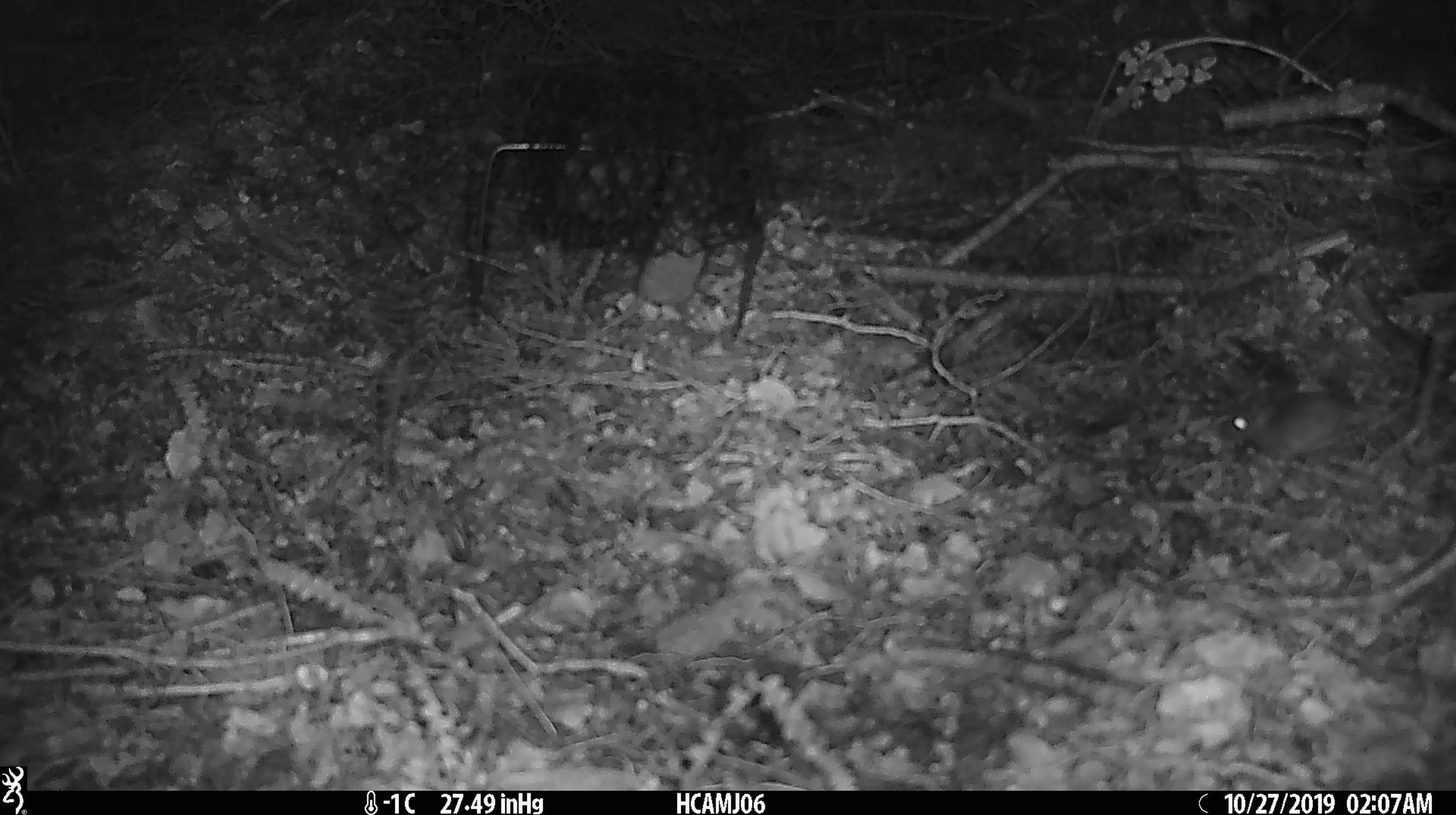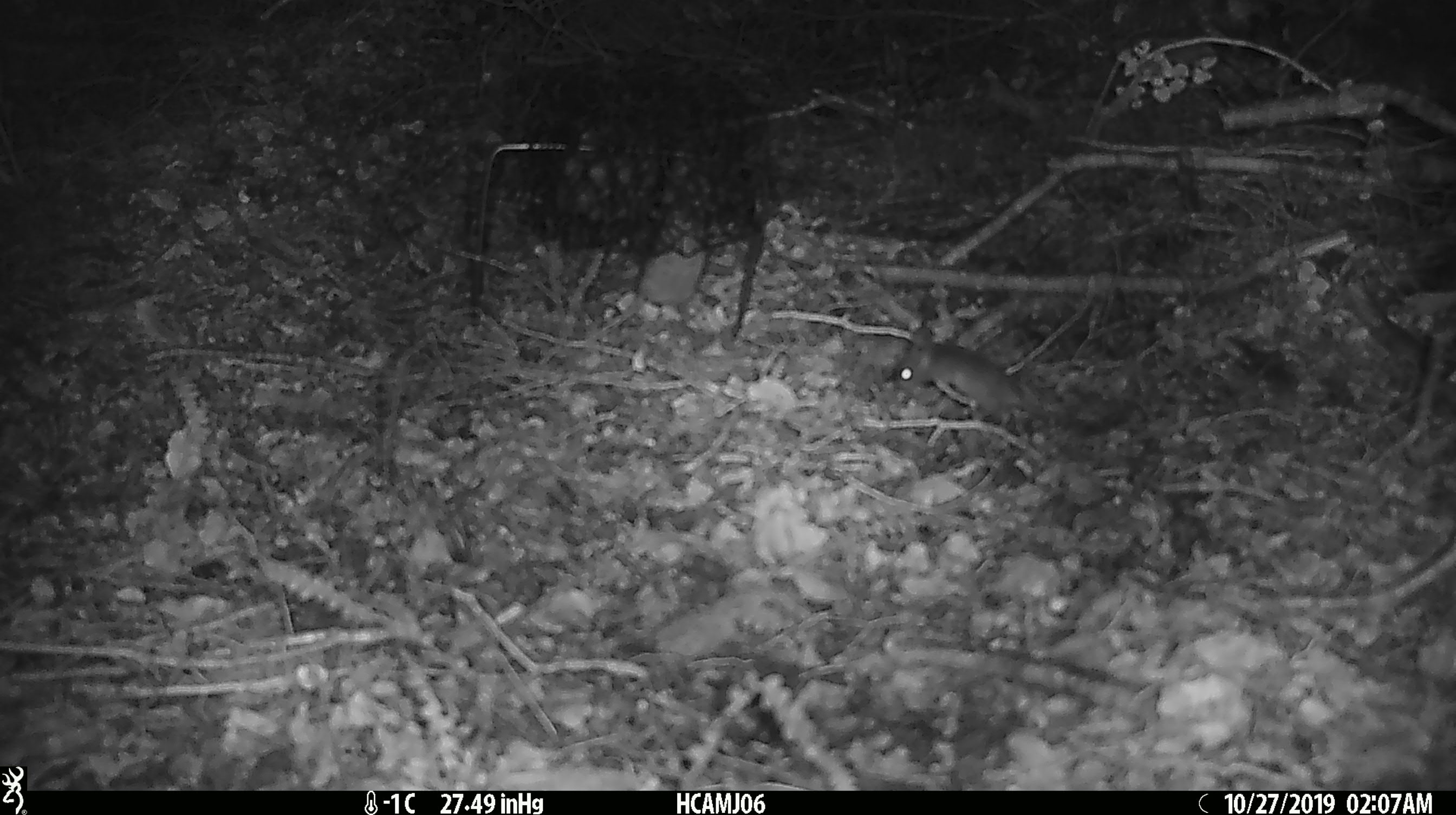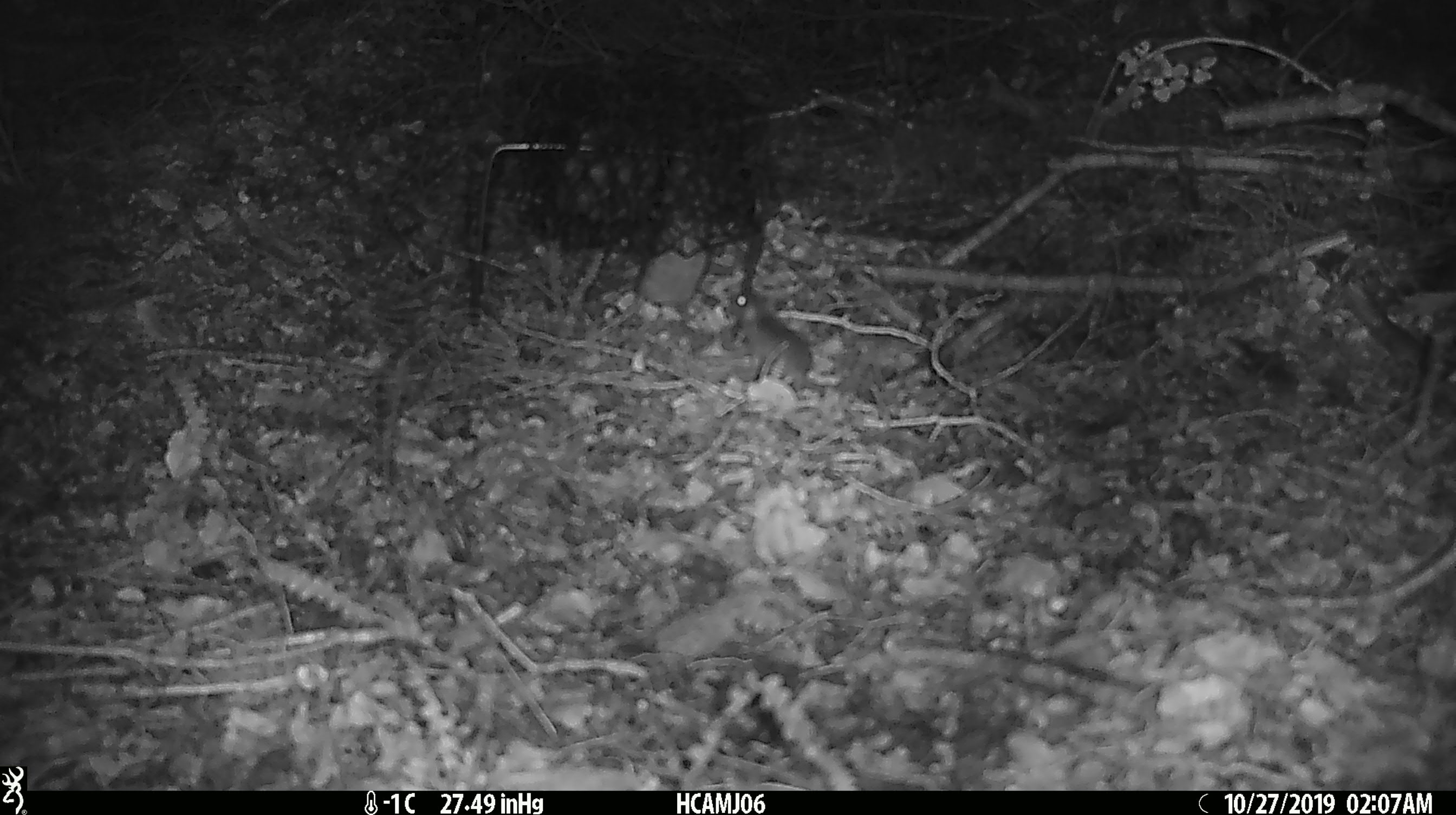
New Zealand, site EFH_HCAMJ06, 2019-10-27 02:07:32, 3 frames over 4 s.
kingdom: Animalia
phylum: Chordata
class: Mammalia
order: Rodentia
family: Muridae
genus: Mus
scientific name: Mus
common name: mouse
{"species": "mouse (Mus)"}